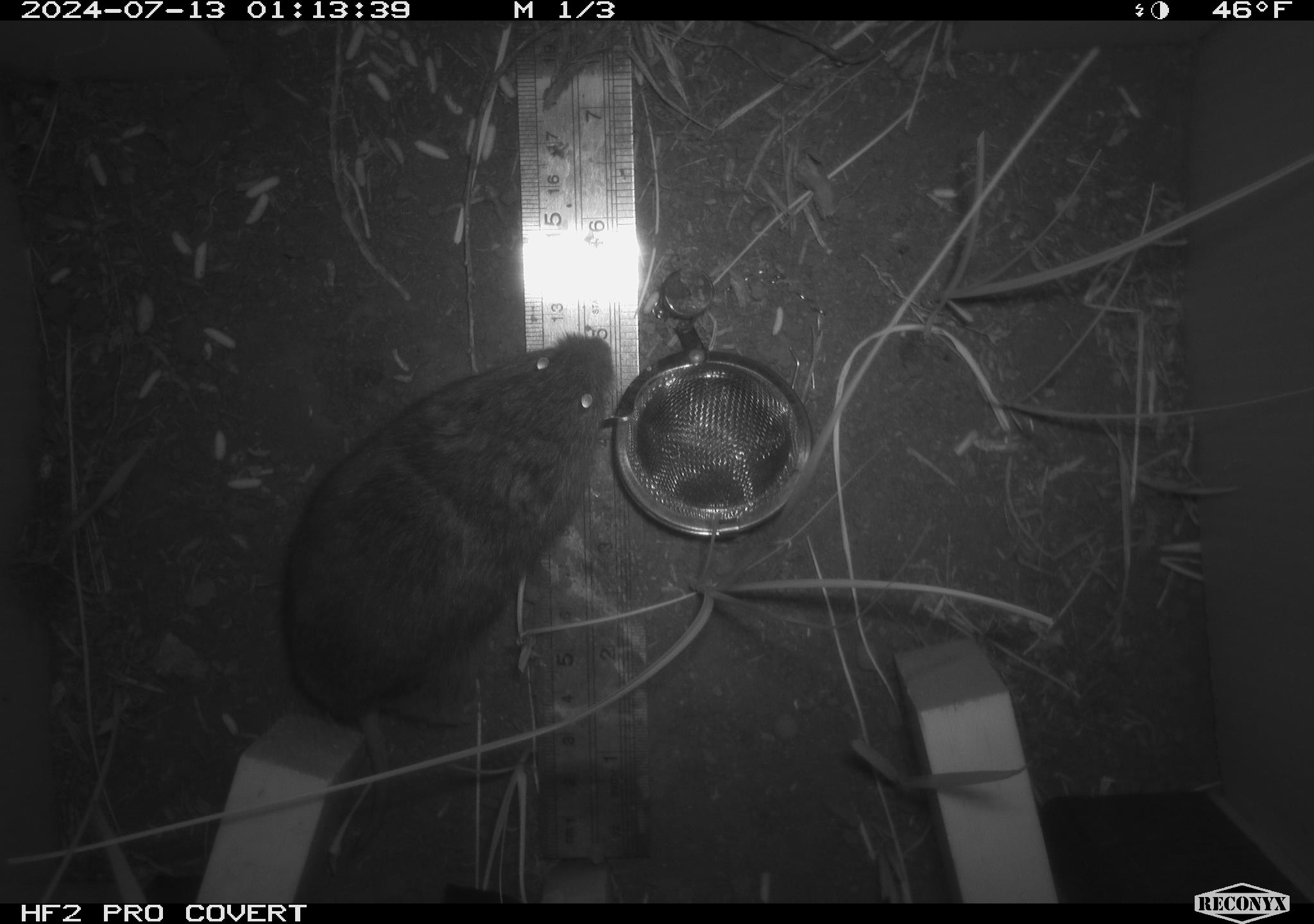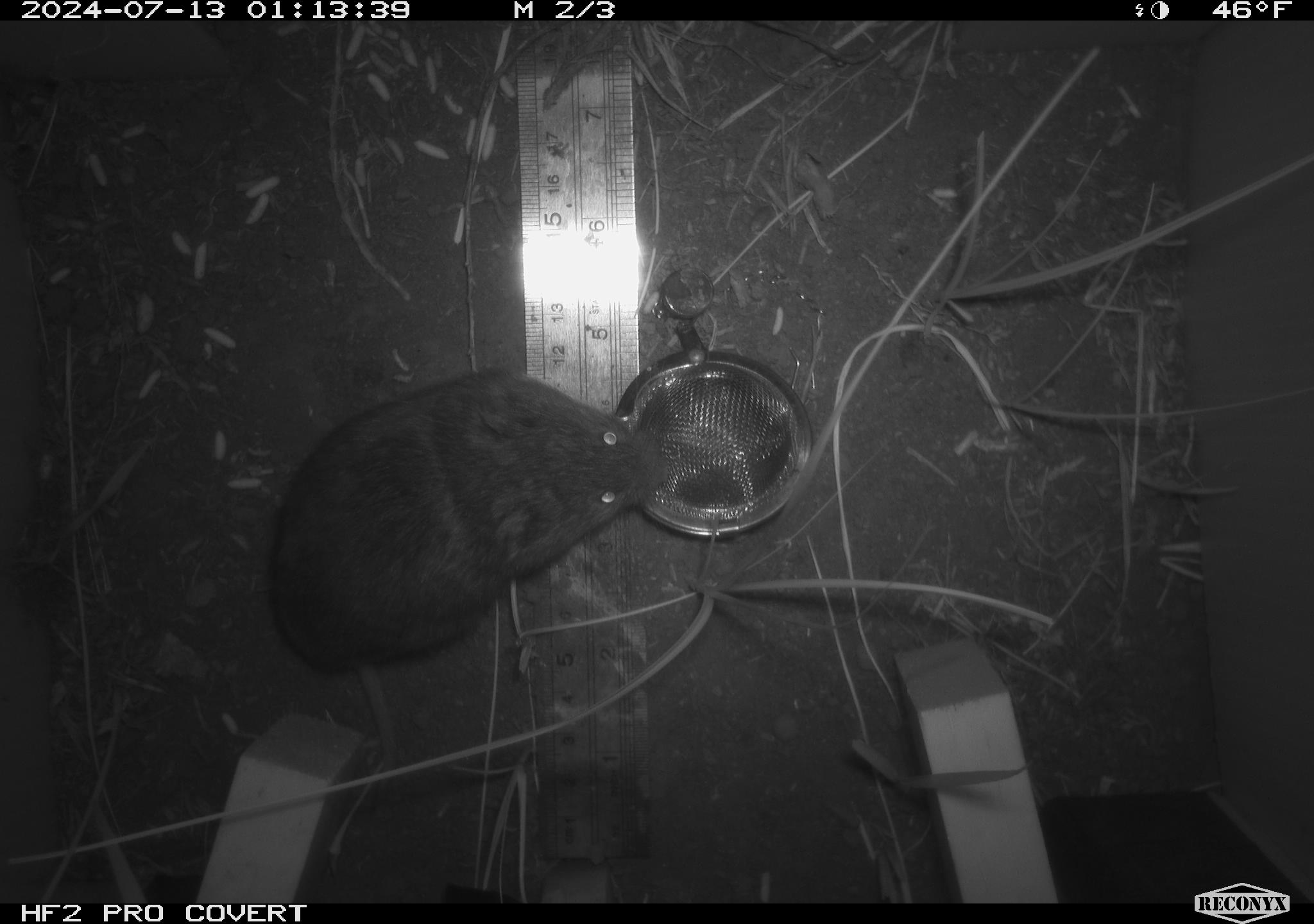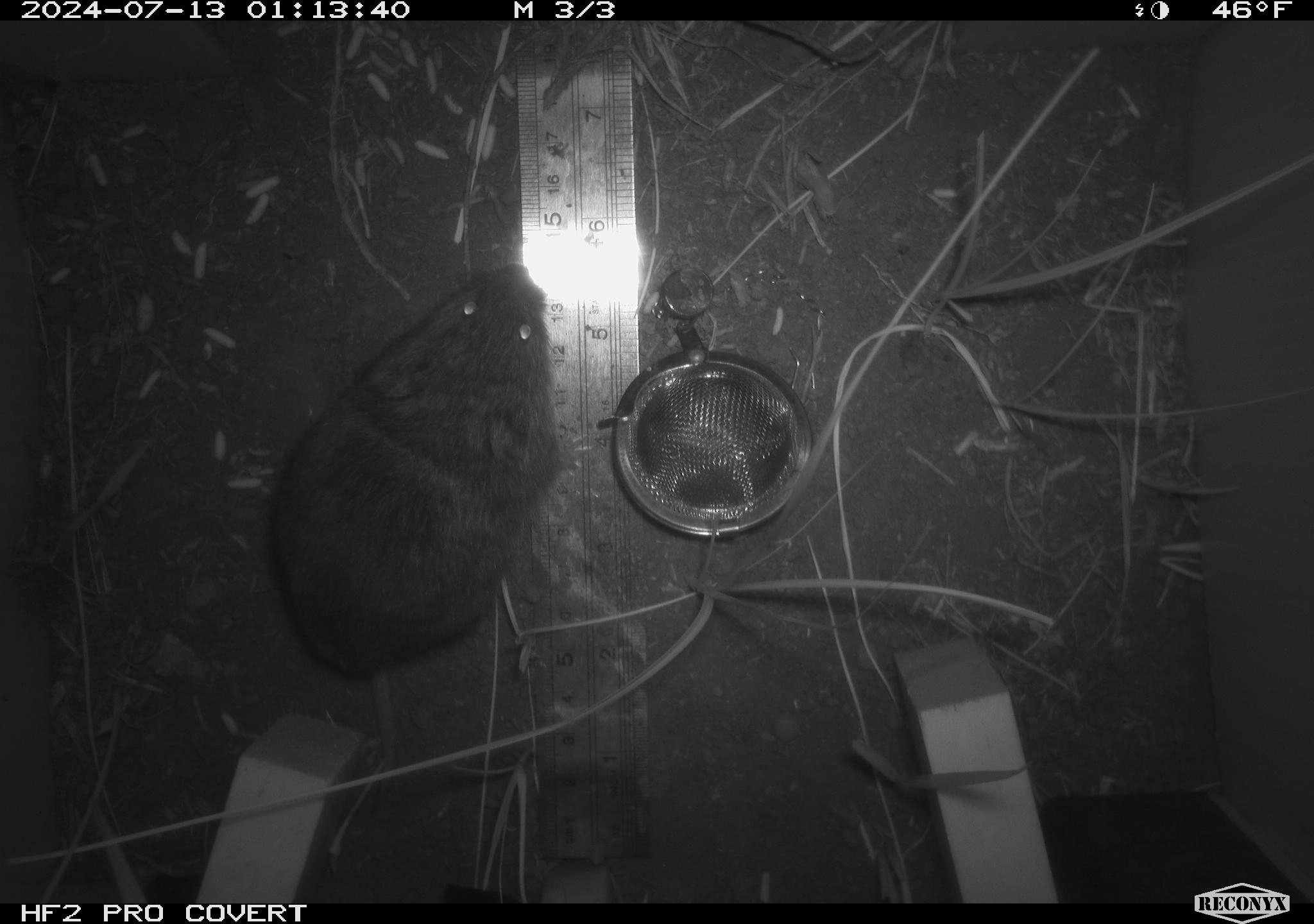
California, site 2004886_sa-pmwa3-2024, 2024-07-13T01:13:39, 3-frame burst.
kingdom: Animalia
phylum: Chordata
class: Mammalia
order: Rodentia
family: Cricetidae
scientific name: Arvicolinae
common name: voles, lemmings, and muskrats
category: arvicolinae subfamily